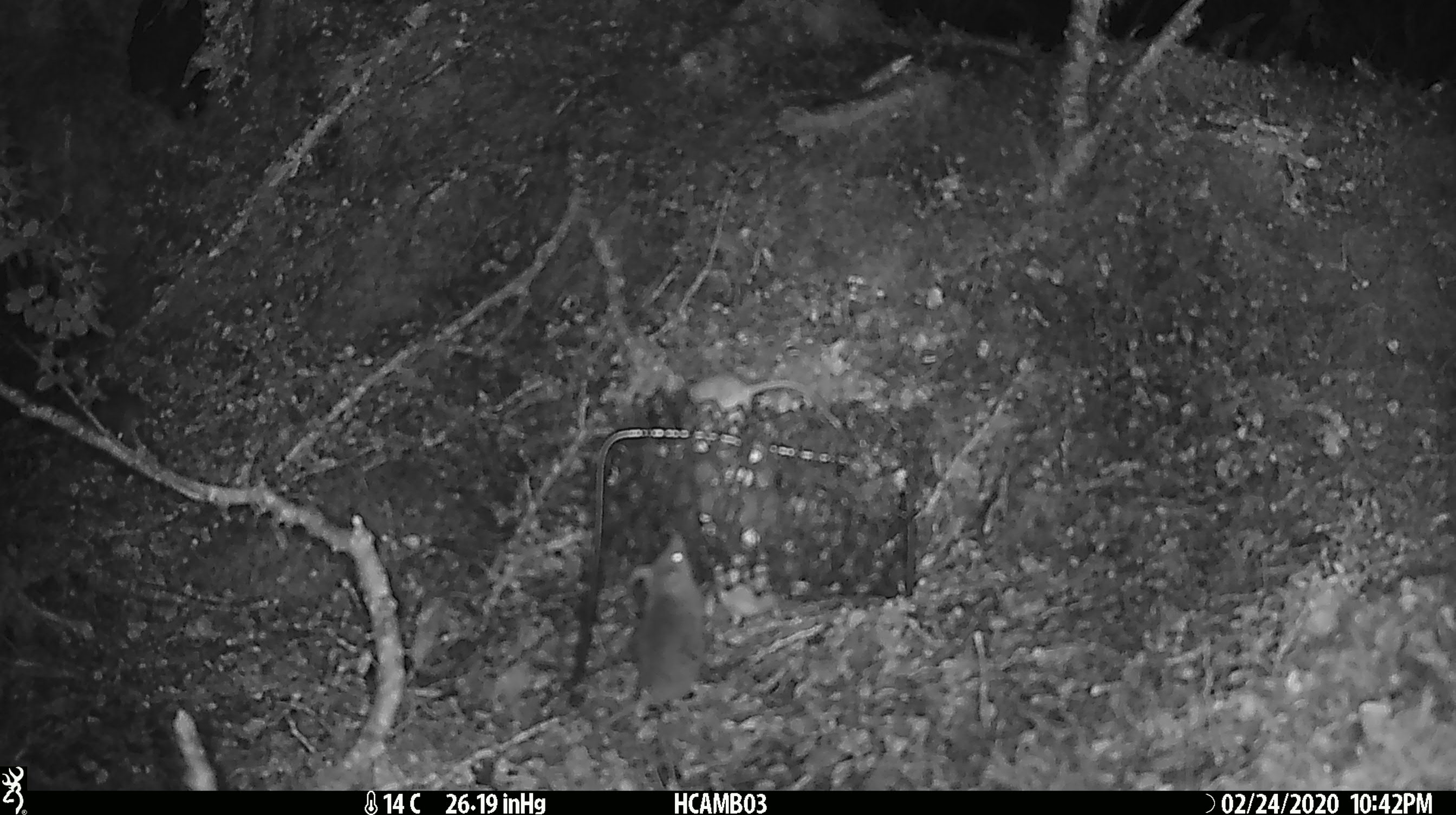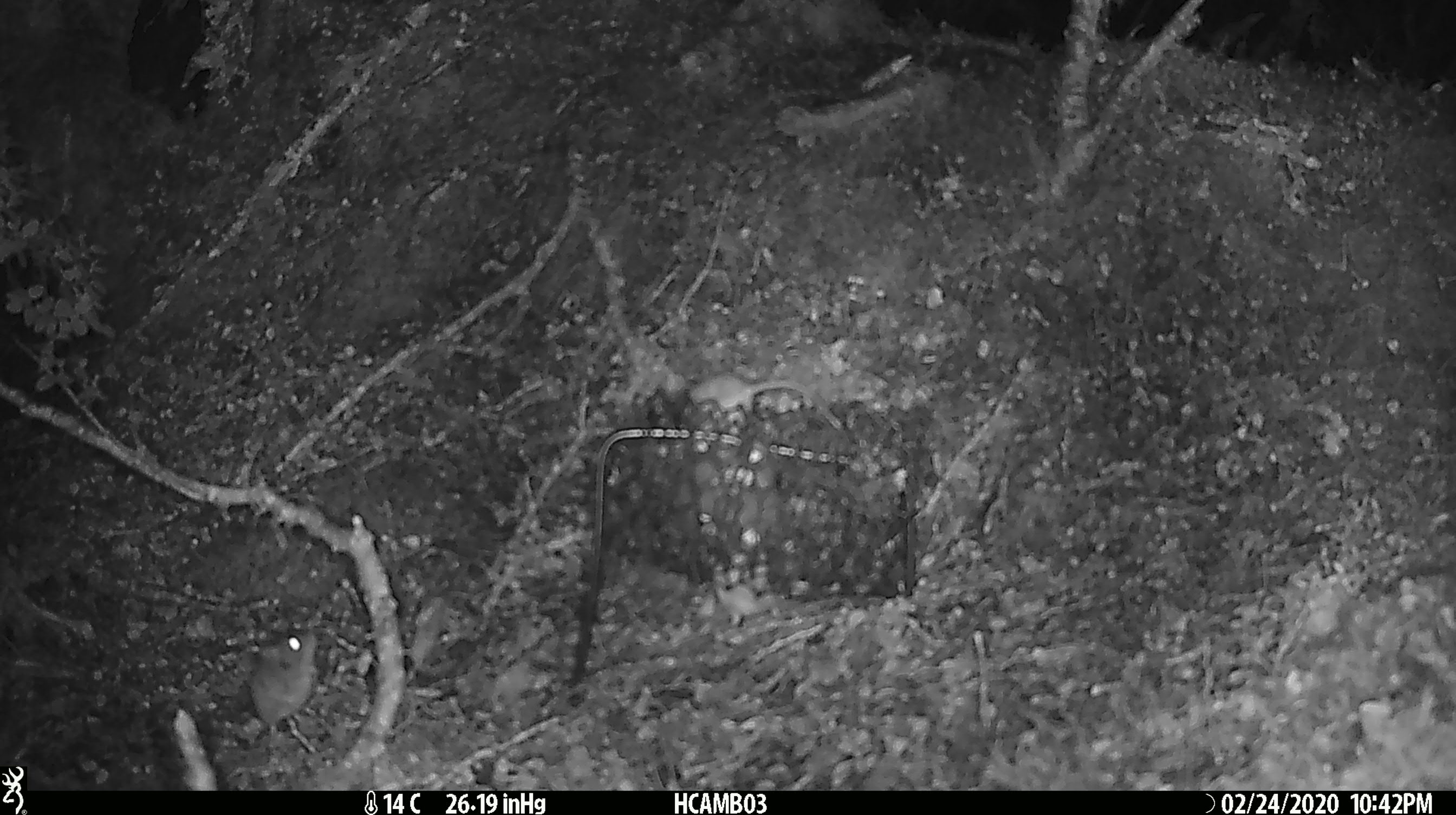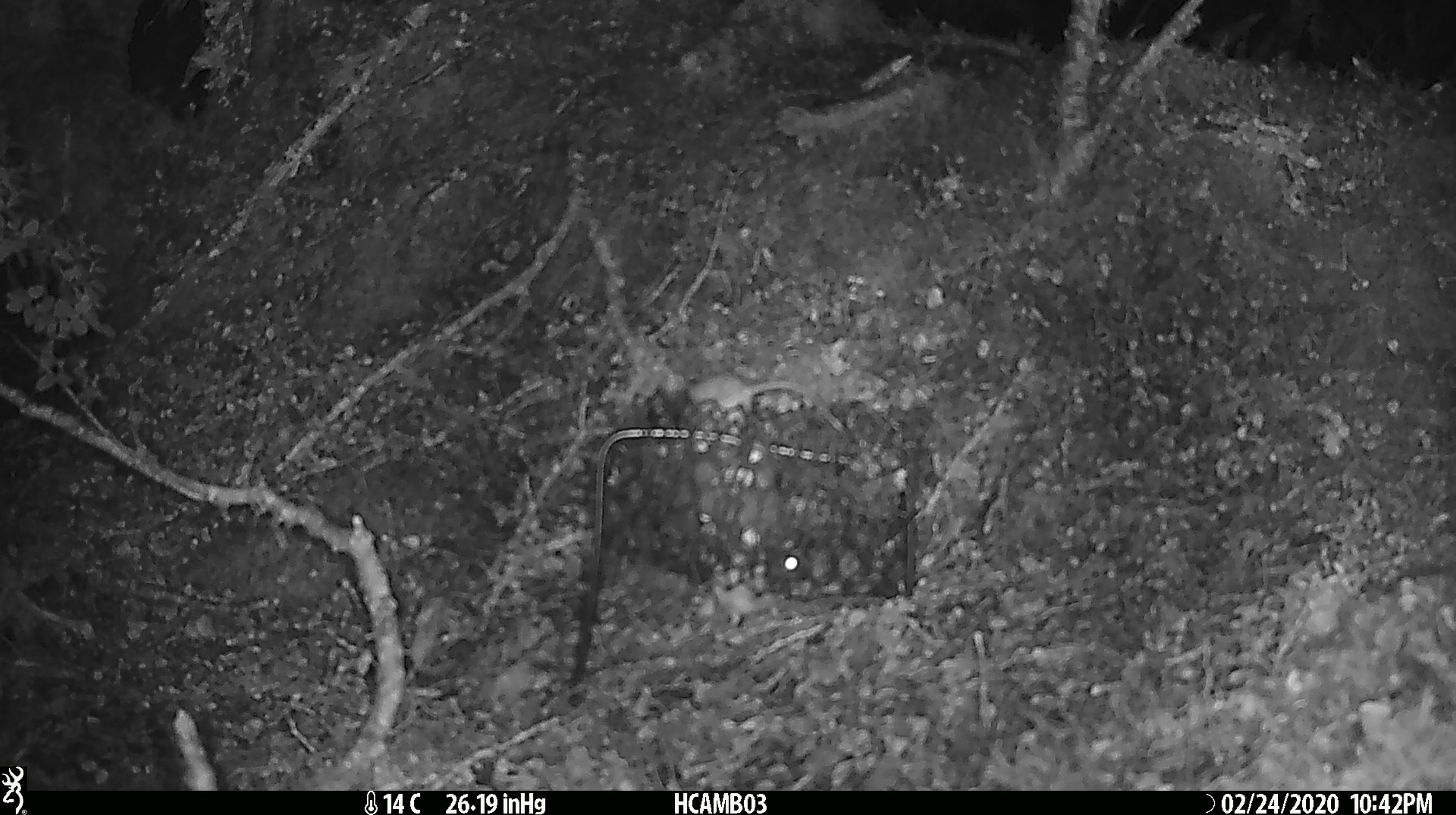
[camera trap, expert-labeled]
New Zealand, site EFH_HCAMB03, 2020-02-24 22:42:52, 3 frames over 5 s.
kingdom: Animalia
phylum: Chordata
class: Mammalia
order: Rodentia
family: Muridae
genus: Mus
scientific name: Mus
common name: mouse